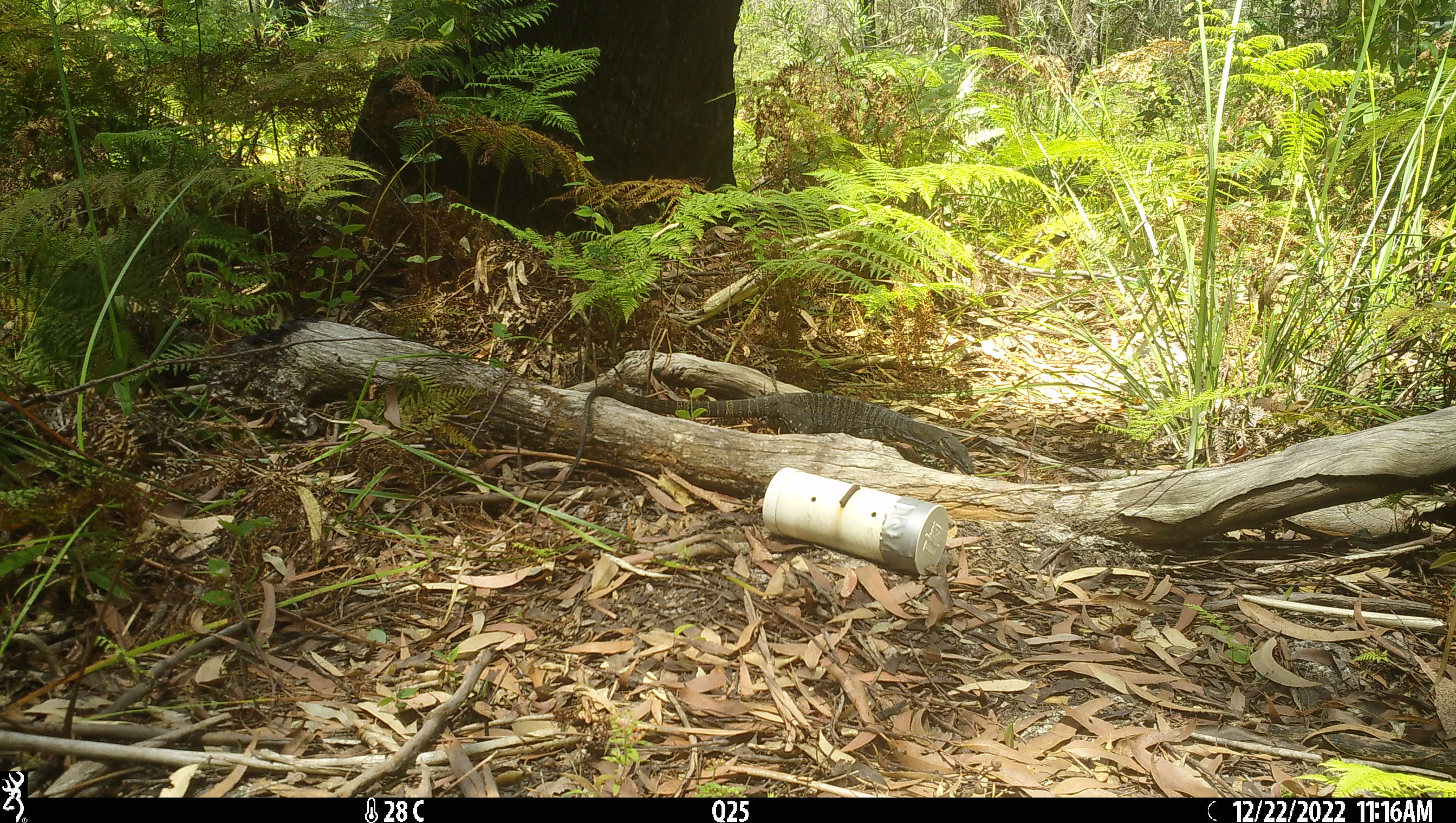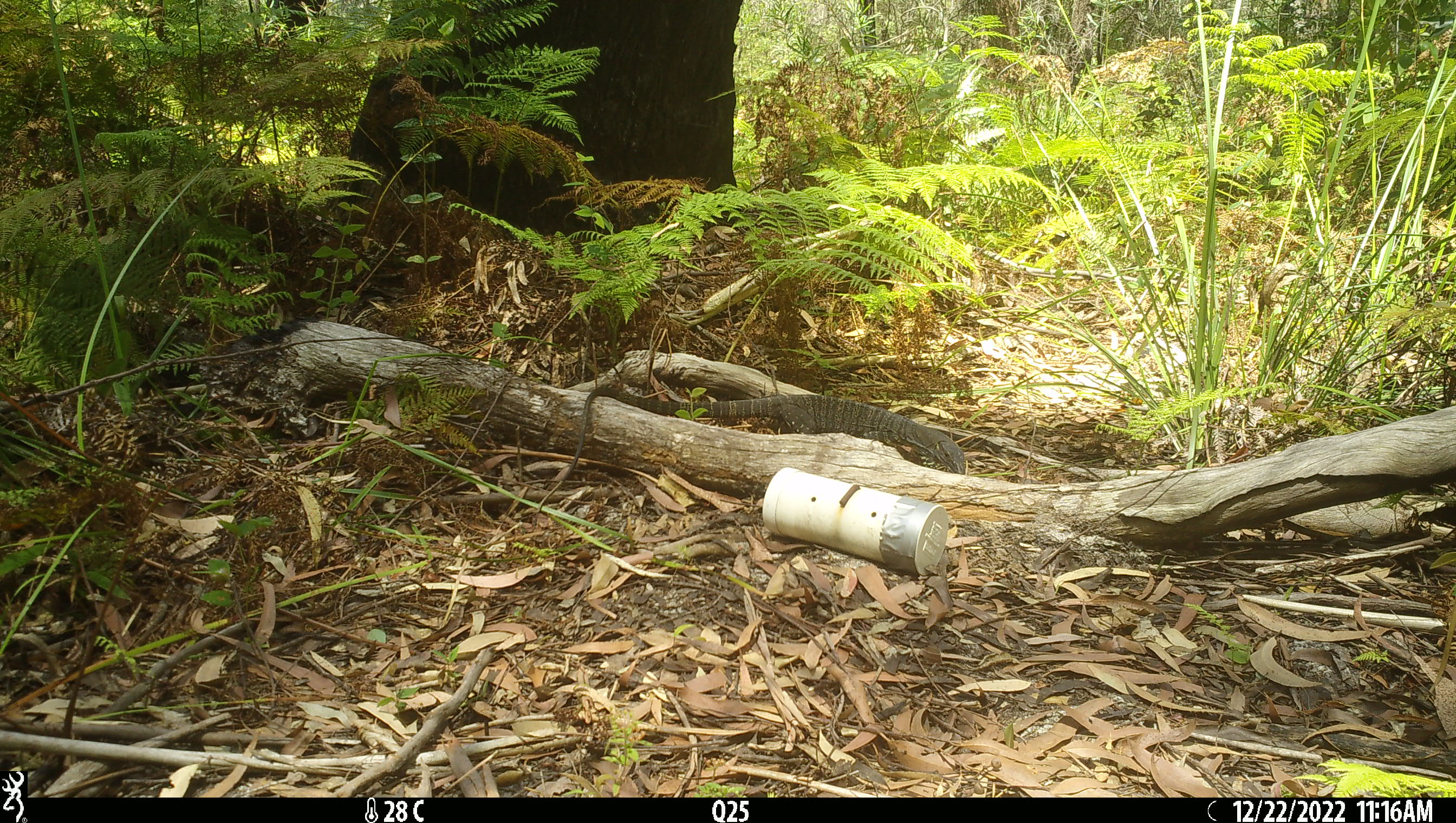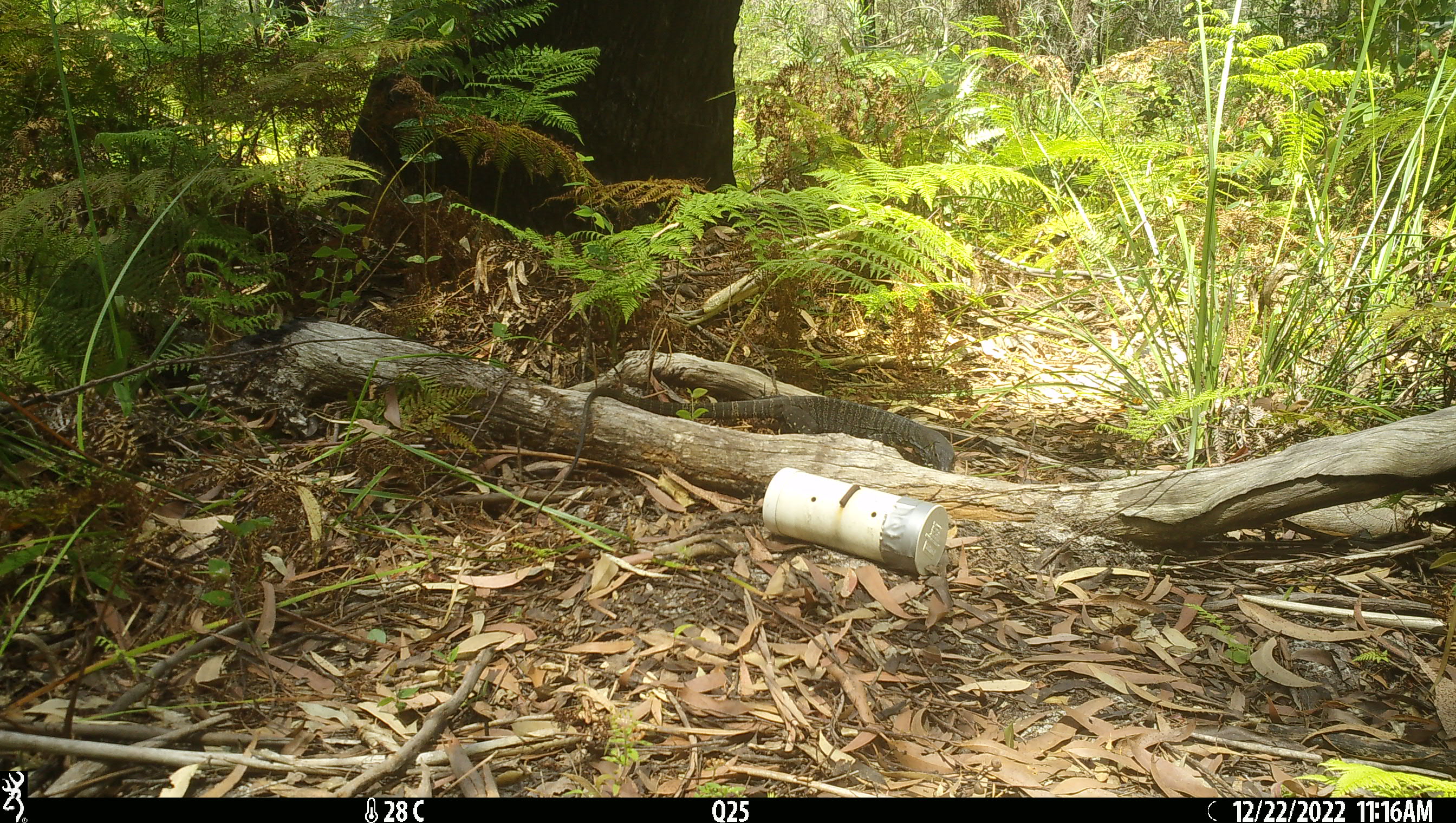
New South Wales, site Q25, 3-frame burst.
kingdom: Animalia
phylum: Chordata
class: Reptilia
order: Squamata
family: Varanidae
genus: Varanus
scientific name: Varanus varius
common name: lace monitor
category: goanna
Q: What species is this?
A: Goanna (lace monitor) (Varanus varius).